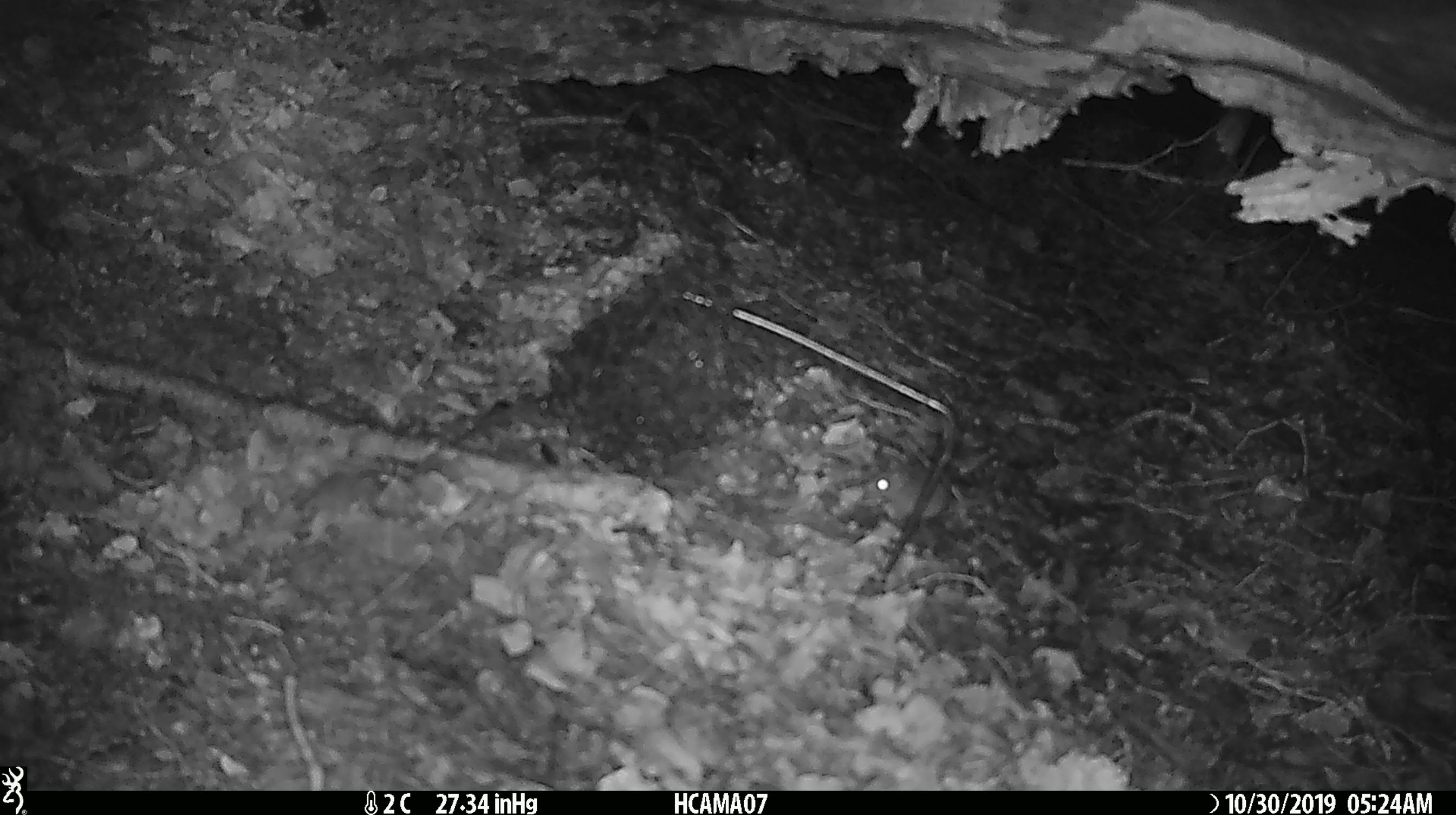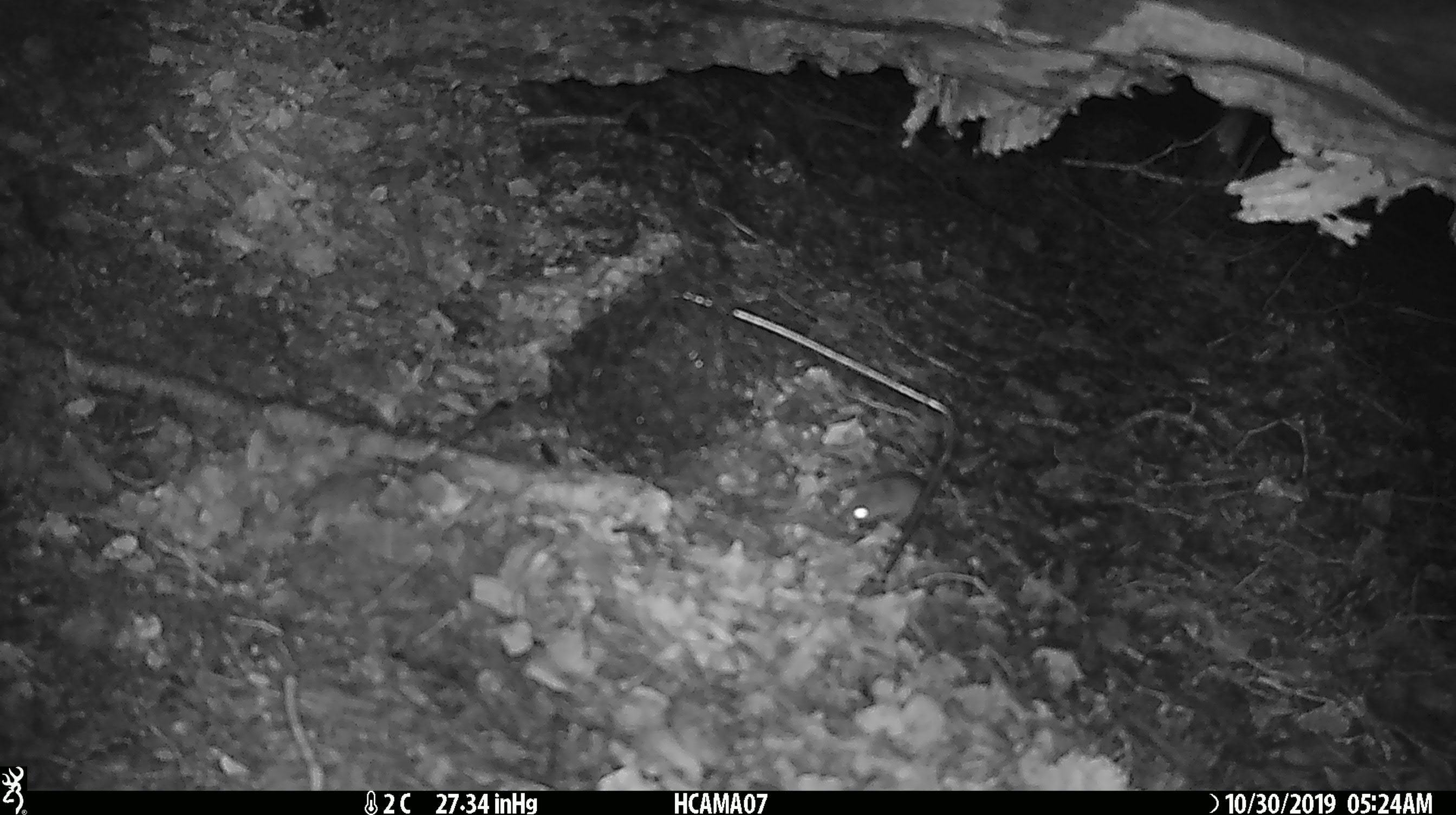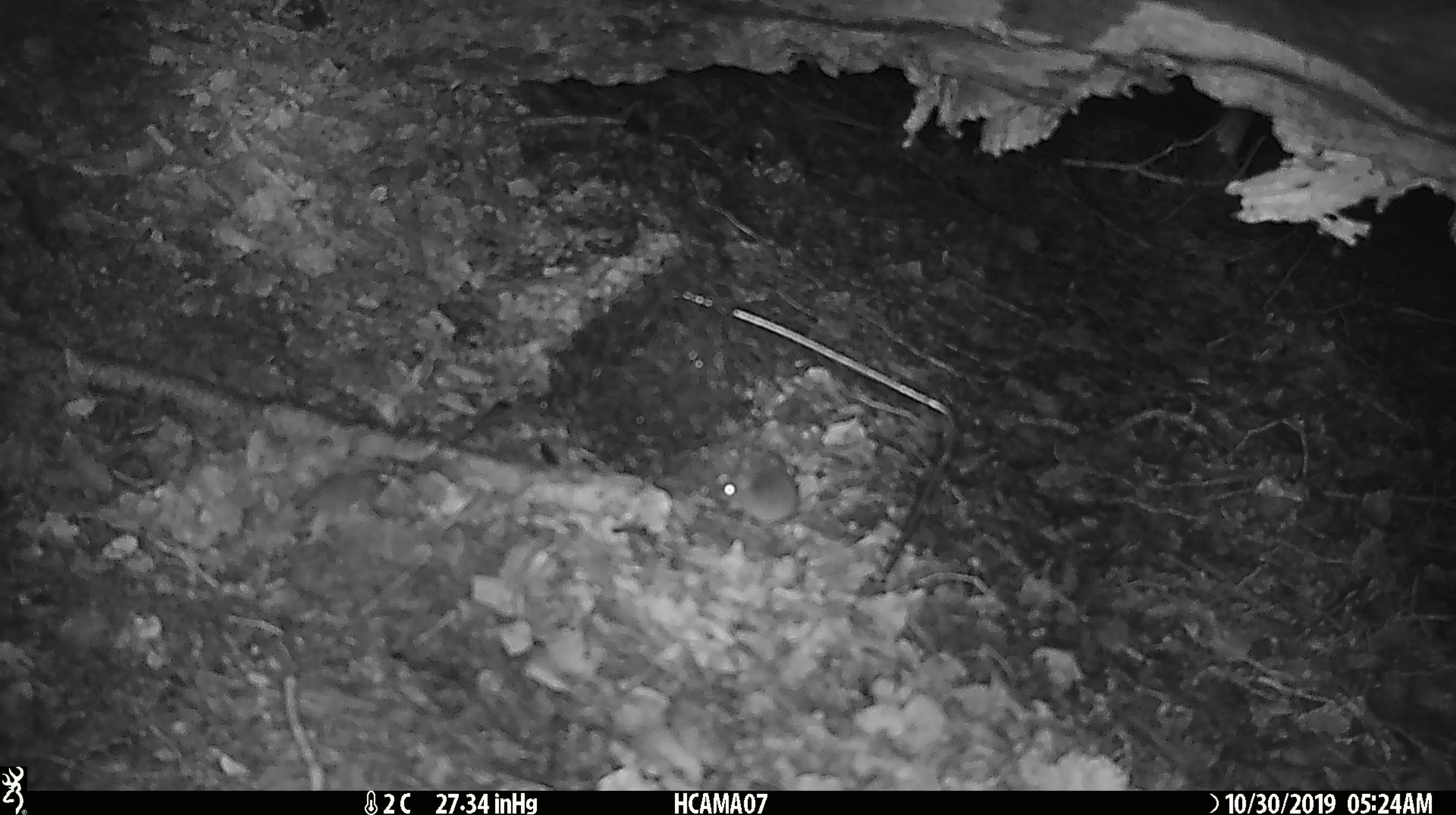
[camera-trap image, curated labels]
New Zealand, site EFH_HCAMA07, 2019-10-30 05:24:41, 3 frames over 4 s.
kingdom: Animalia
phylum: Chordata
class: Mammalia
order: Rodentia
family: Muridae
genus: Mus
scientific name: Mus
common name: mouse